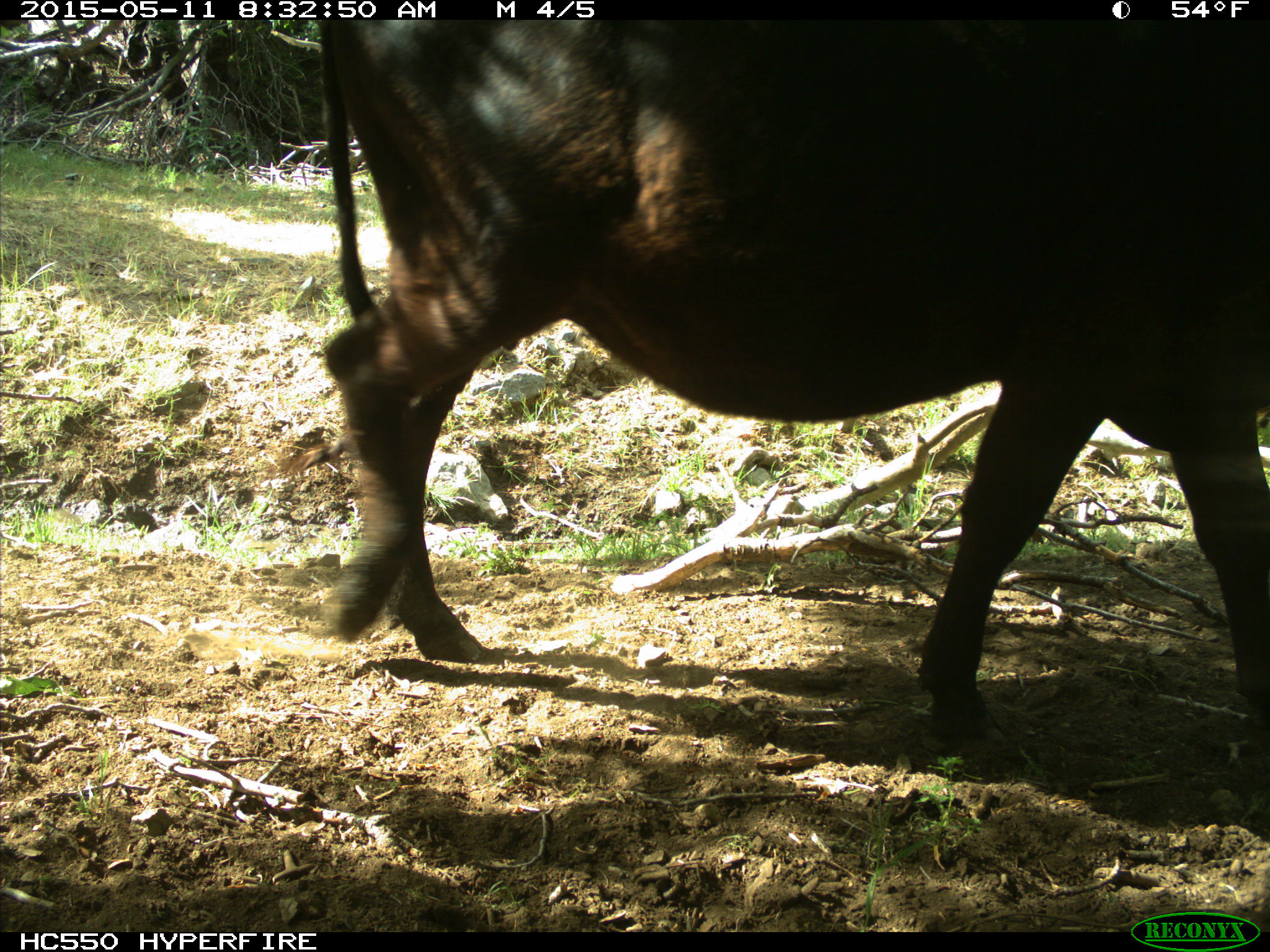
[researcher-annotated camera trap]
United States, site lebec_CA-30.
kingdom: Animalia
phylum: Chordata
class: Mammalia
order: Artiodactyla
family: Bovidae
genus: Bos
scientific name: Bos taurus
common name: domestic cow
Bos taurus (domestic cow).